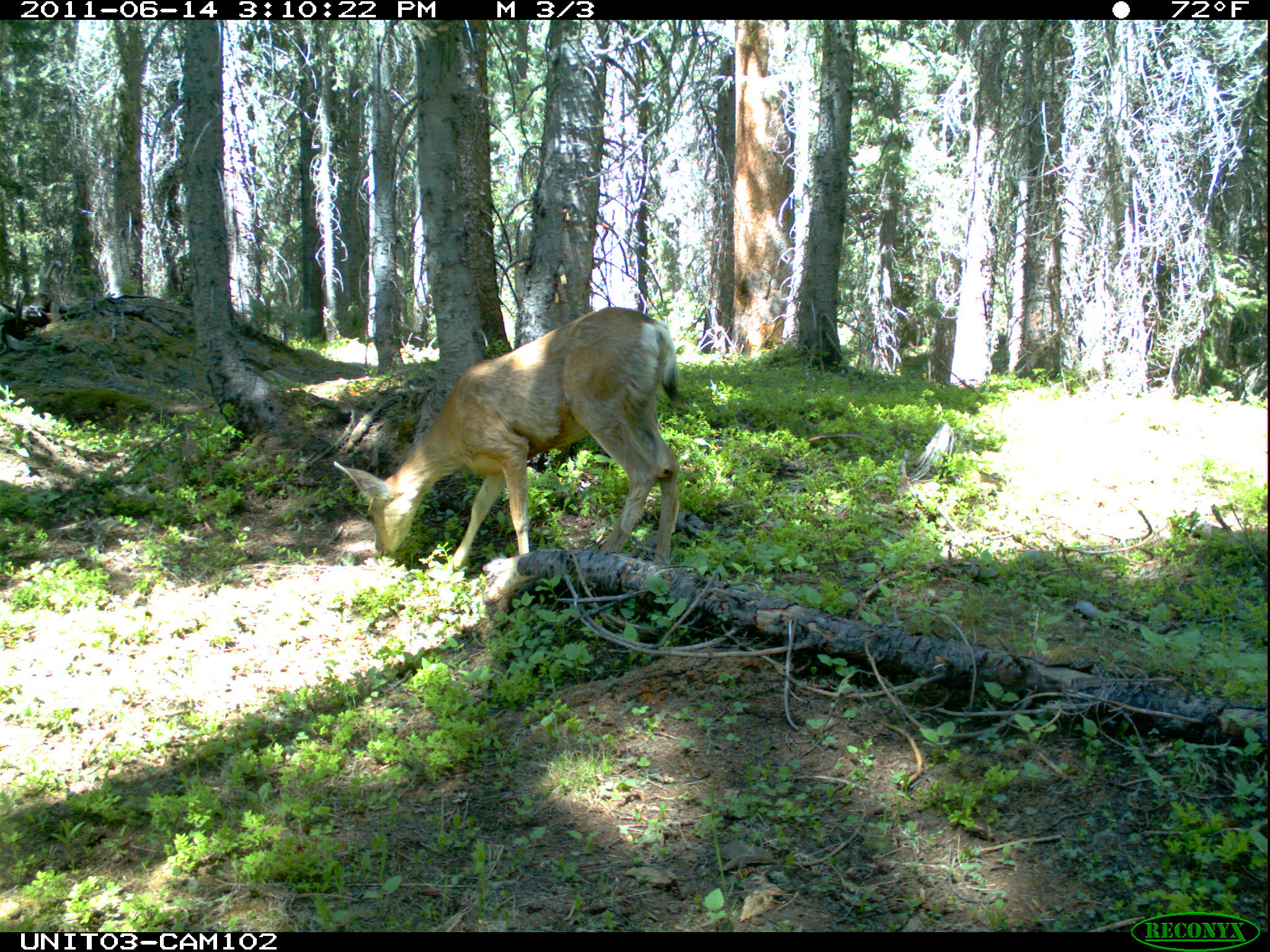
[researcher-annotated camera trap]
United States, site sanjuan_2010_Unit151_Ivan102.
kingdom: Animalia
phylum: Chordata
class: Mammalia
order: Artiodactyla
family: Cervidae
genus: Odocoileus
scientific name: Odocoileus hemionus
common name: mule deer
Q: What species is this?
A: Odocoileus hemionus (mule deer).